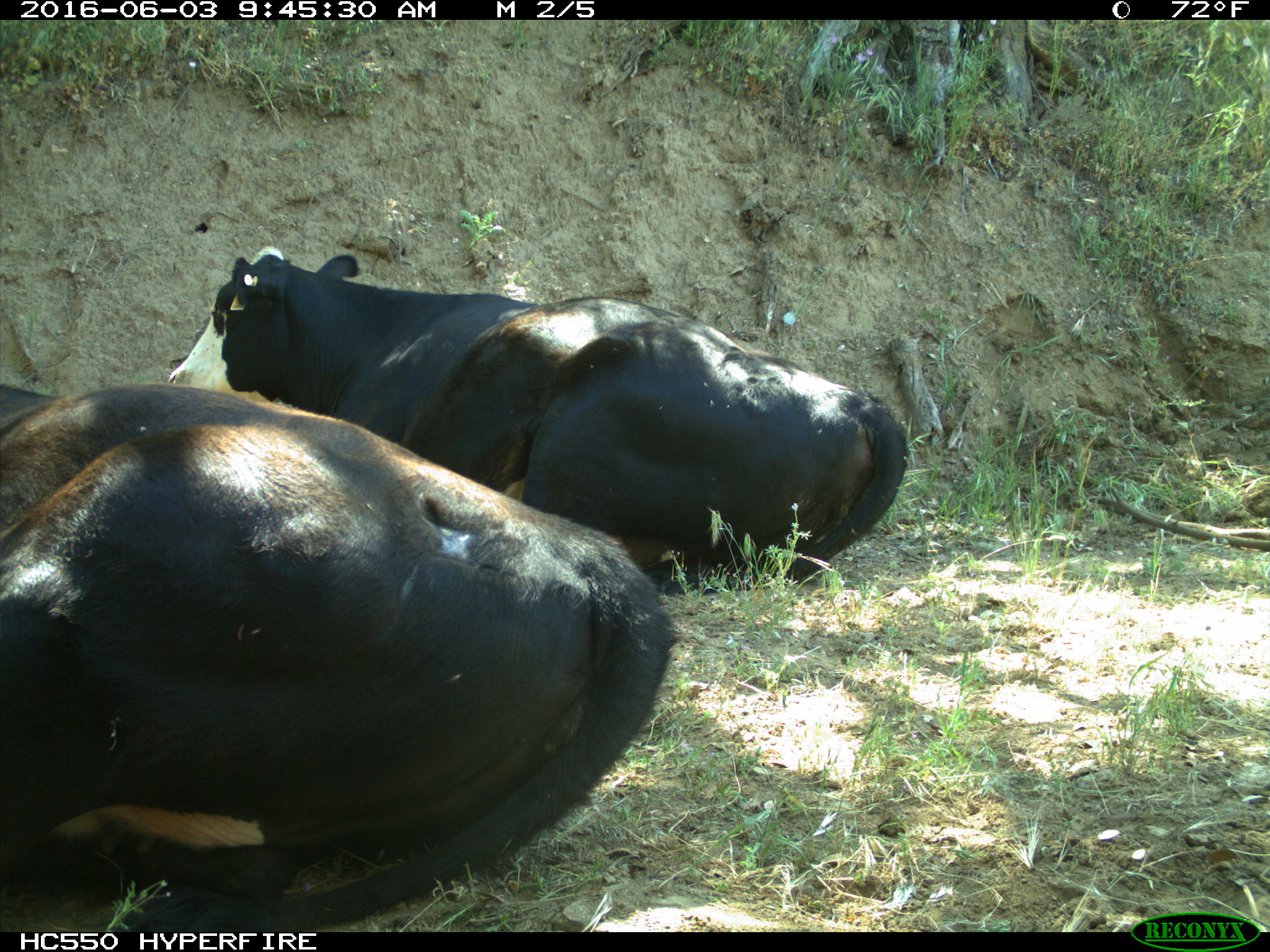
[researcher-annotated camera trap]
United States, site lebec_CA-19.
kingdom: Animalia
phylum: Chordata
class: Mammalia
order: Artiodactyla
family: Bovidae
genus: Bos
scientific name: Bos taurus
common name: domestic cow